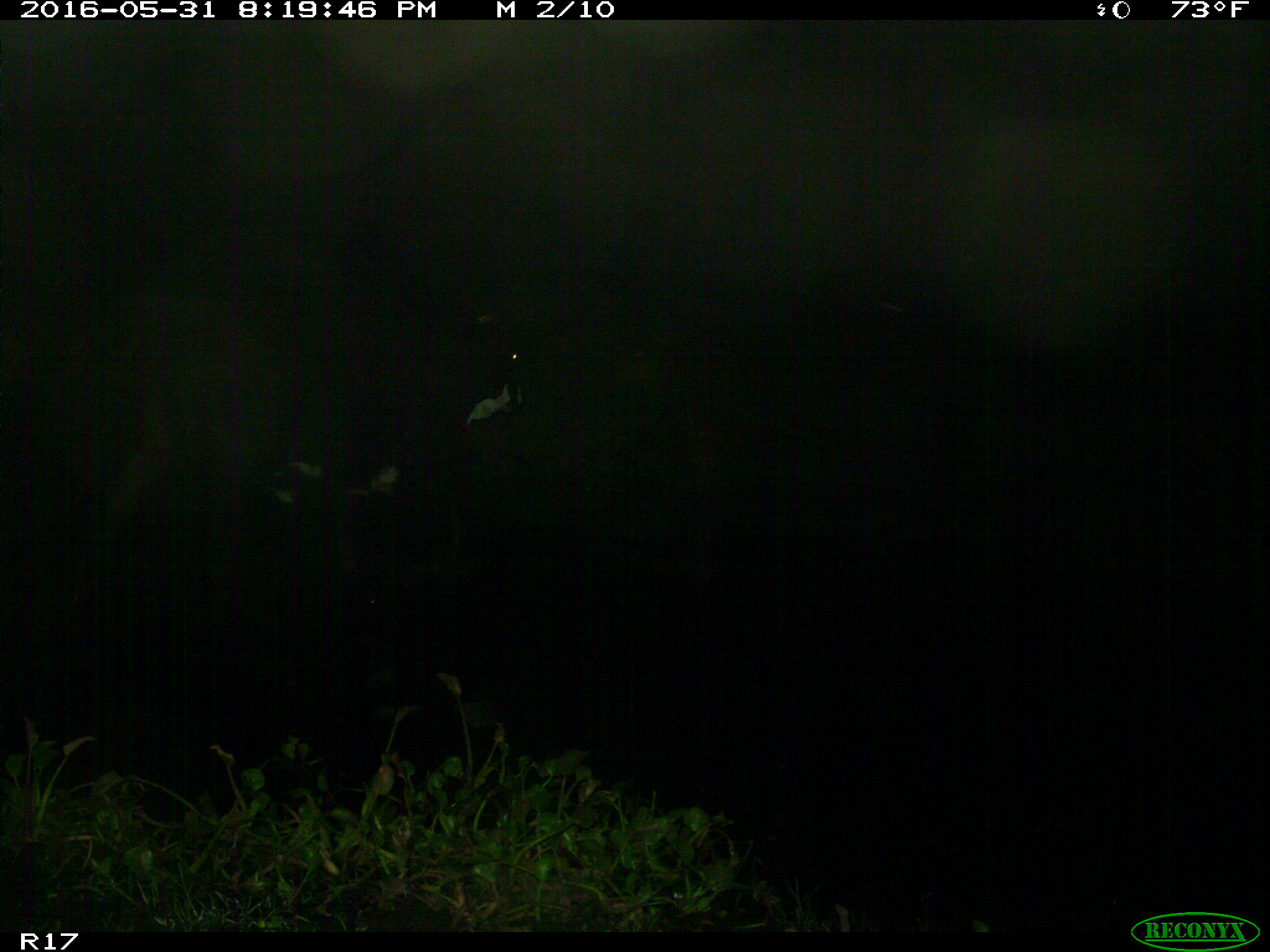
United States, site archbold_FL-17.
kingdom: Animalia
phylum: Chordata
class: Mammalia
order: Artiodactyla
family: Bovidae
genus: Bos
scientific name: Bos taurus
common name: domestic cow